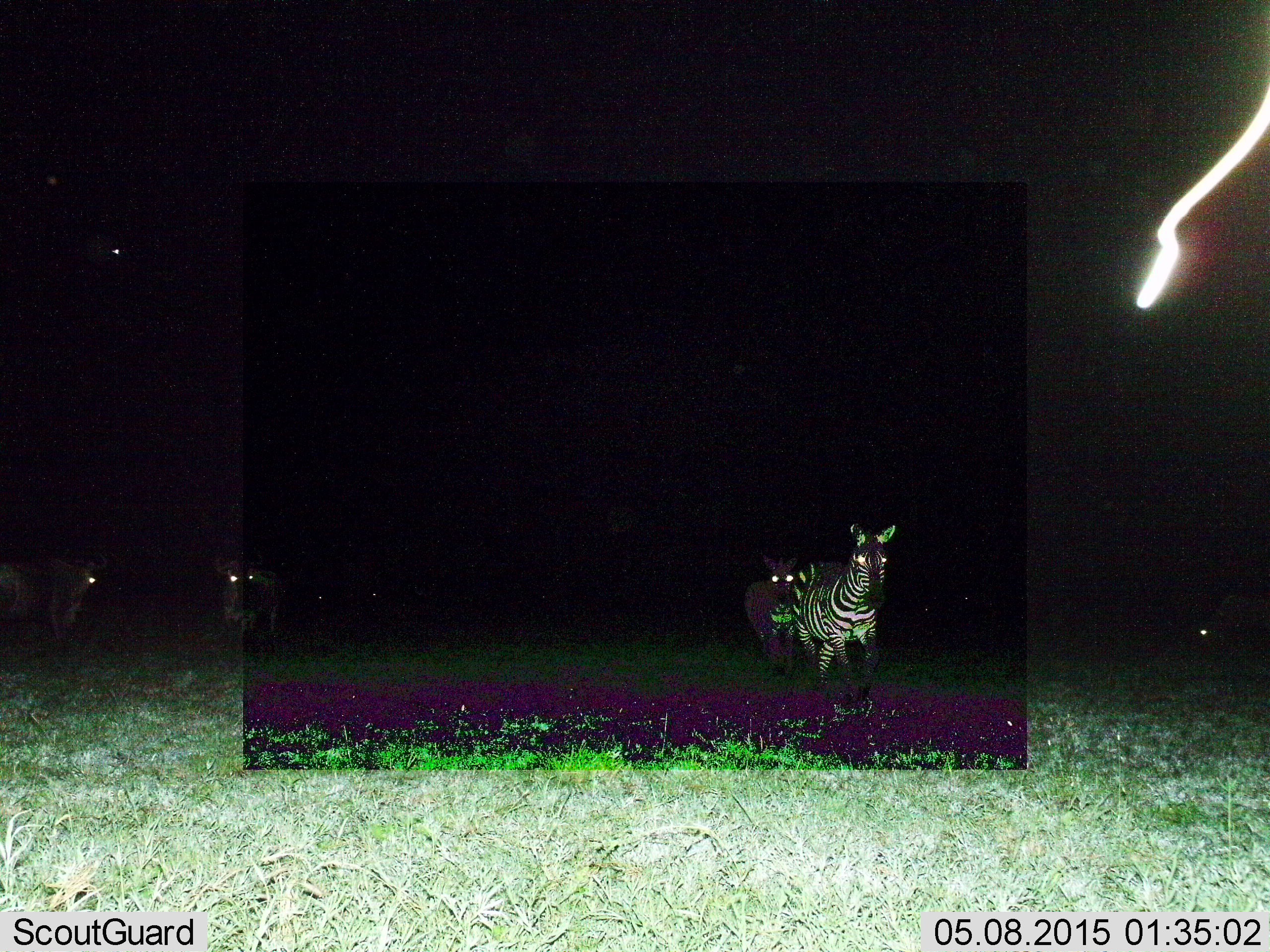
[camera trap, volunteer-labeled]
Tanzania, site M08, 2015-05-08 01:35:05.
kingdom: Animalia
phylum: Chordata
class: Mammalia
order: Perissodactyla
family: Equidae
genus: Equus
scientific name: Equus quagga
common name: plains zebra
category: zebra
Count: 4.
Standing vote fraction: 44%.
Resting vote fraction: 0%.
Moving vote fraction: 69%.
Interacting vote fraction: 0%.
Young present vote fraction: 0%.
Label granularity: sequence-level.